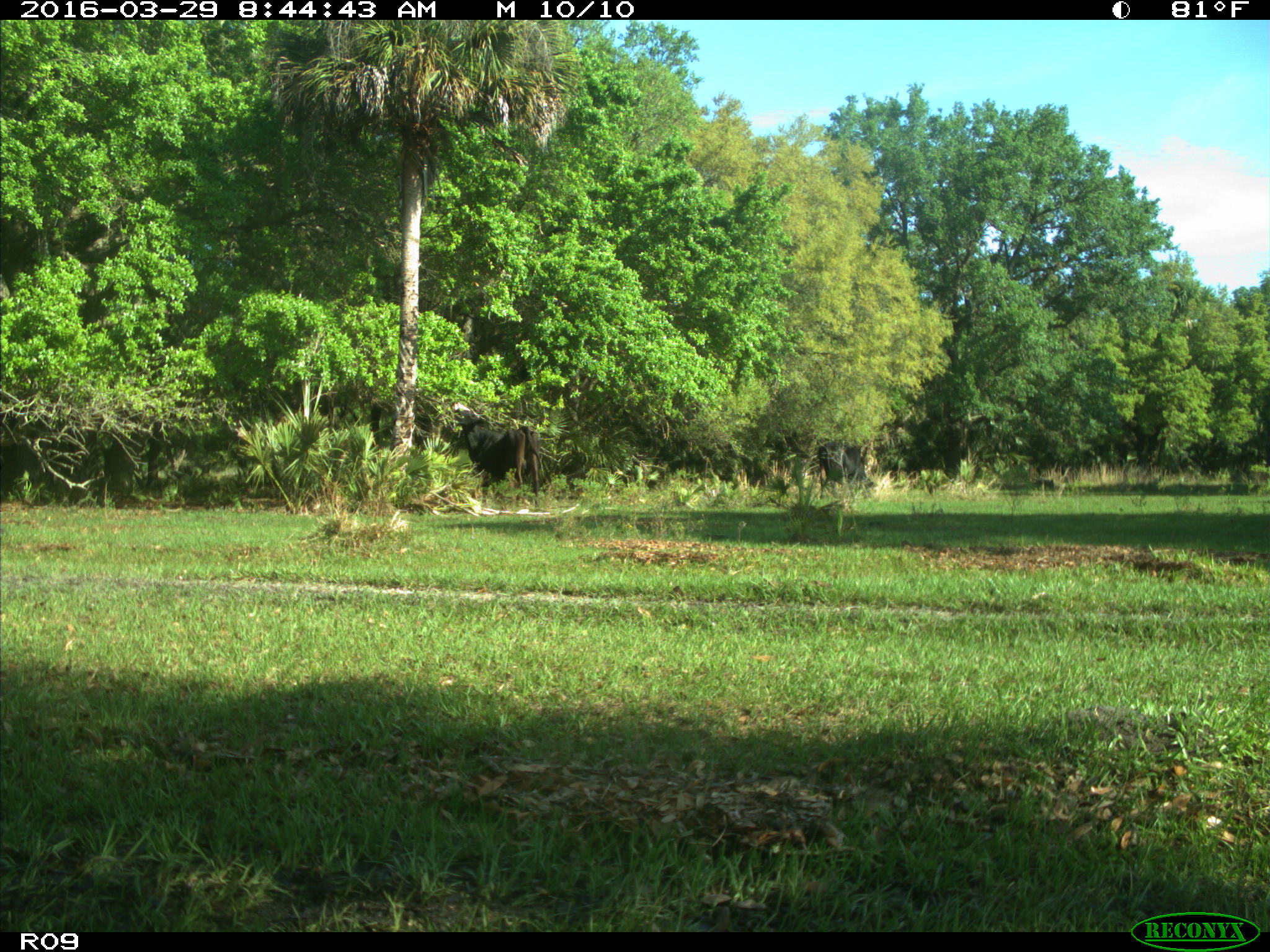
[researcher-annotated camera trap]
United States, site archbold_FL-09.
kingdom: Animalia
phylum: Chordata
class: Mammalia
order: Artiodactyla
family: Bovidae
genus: Bos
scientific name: Bos taurus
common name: domestic cow